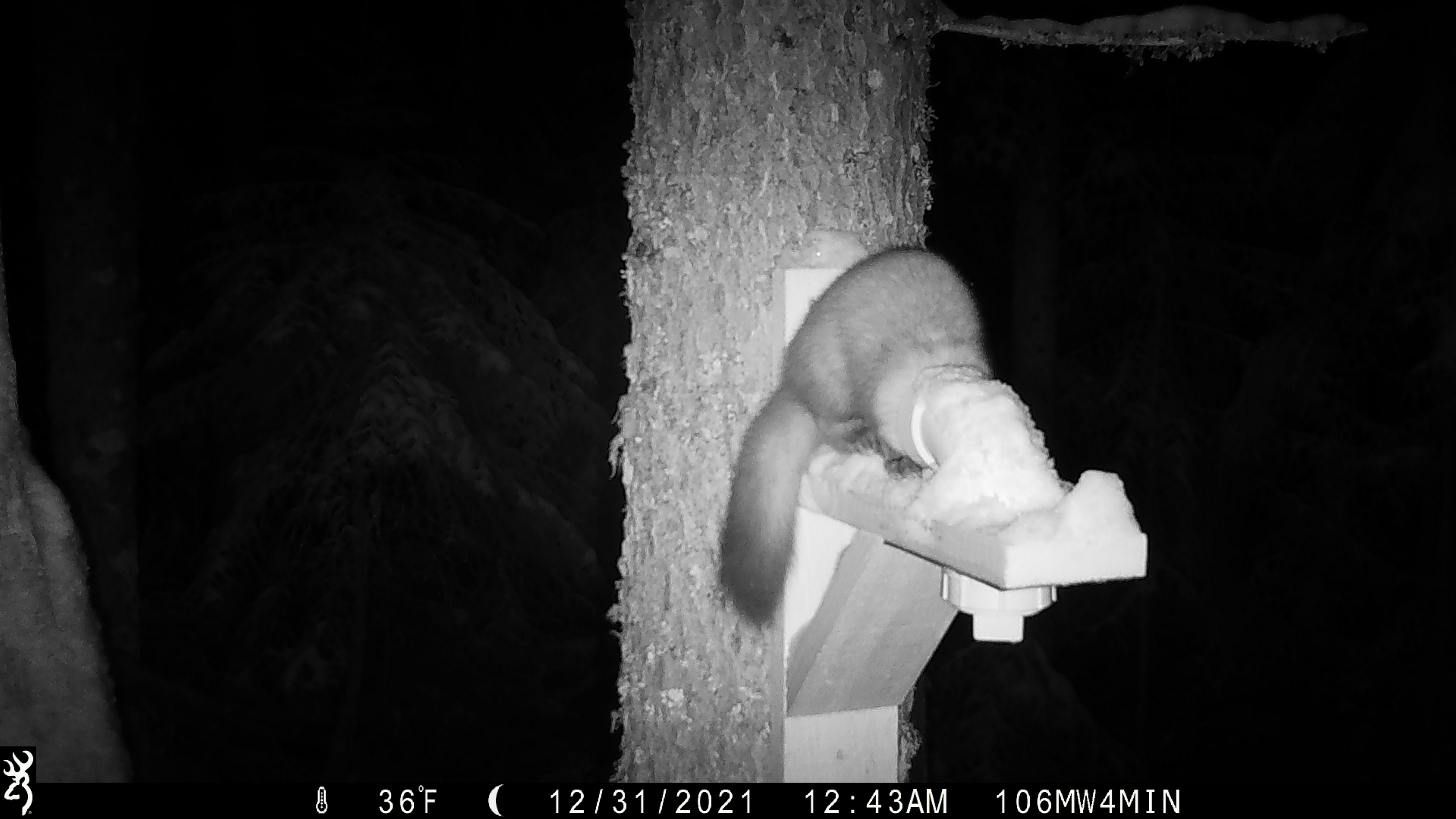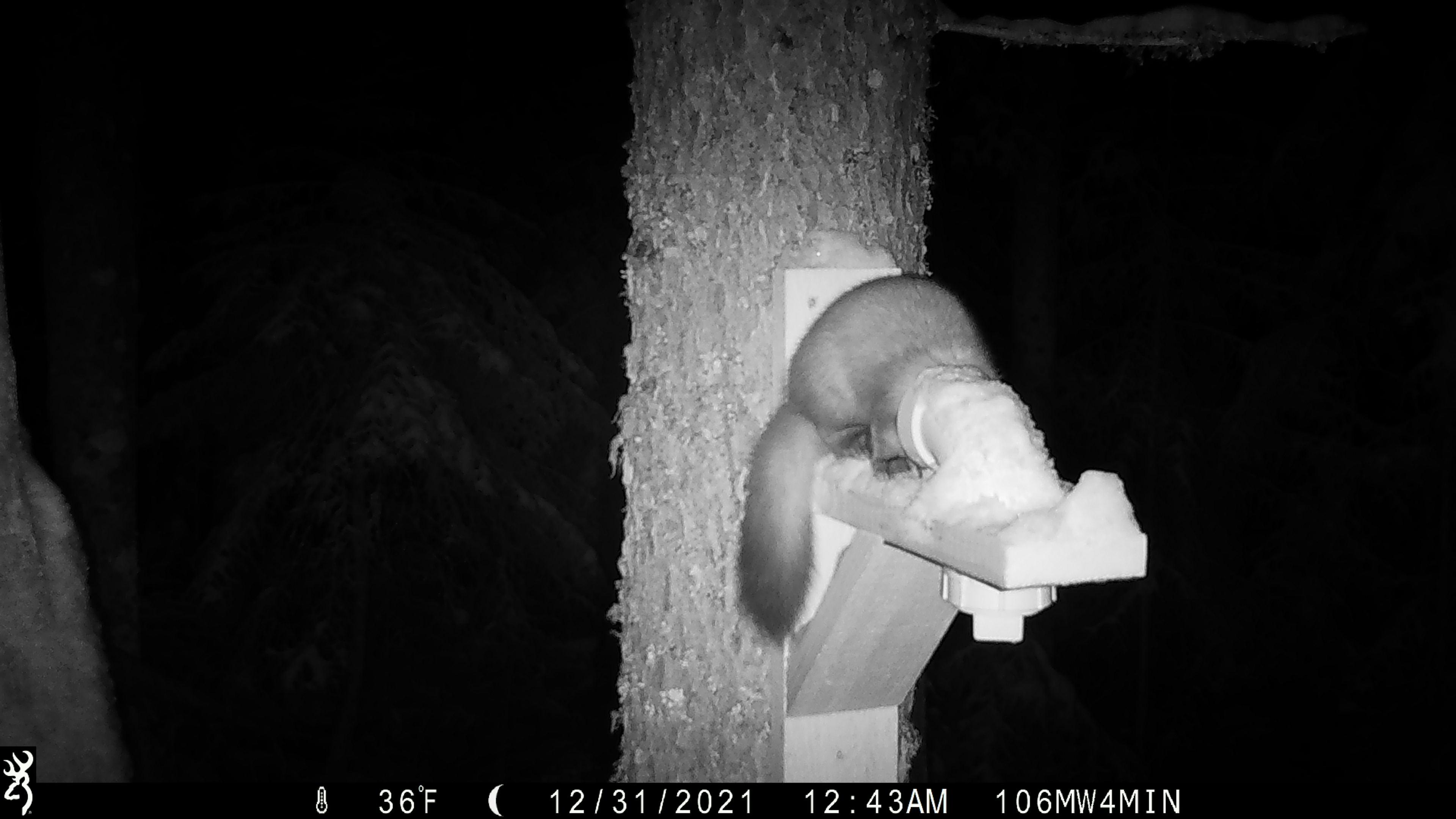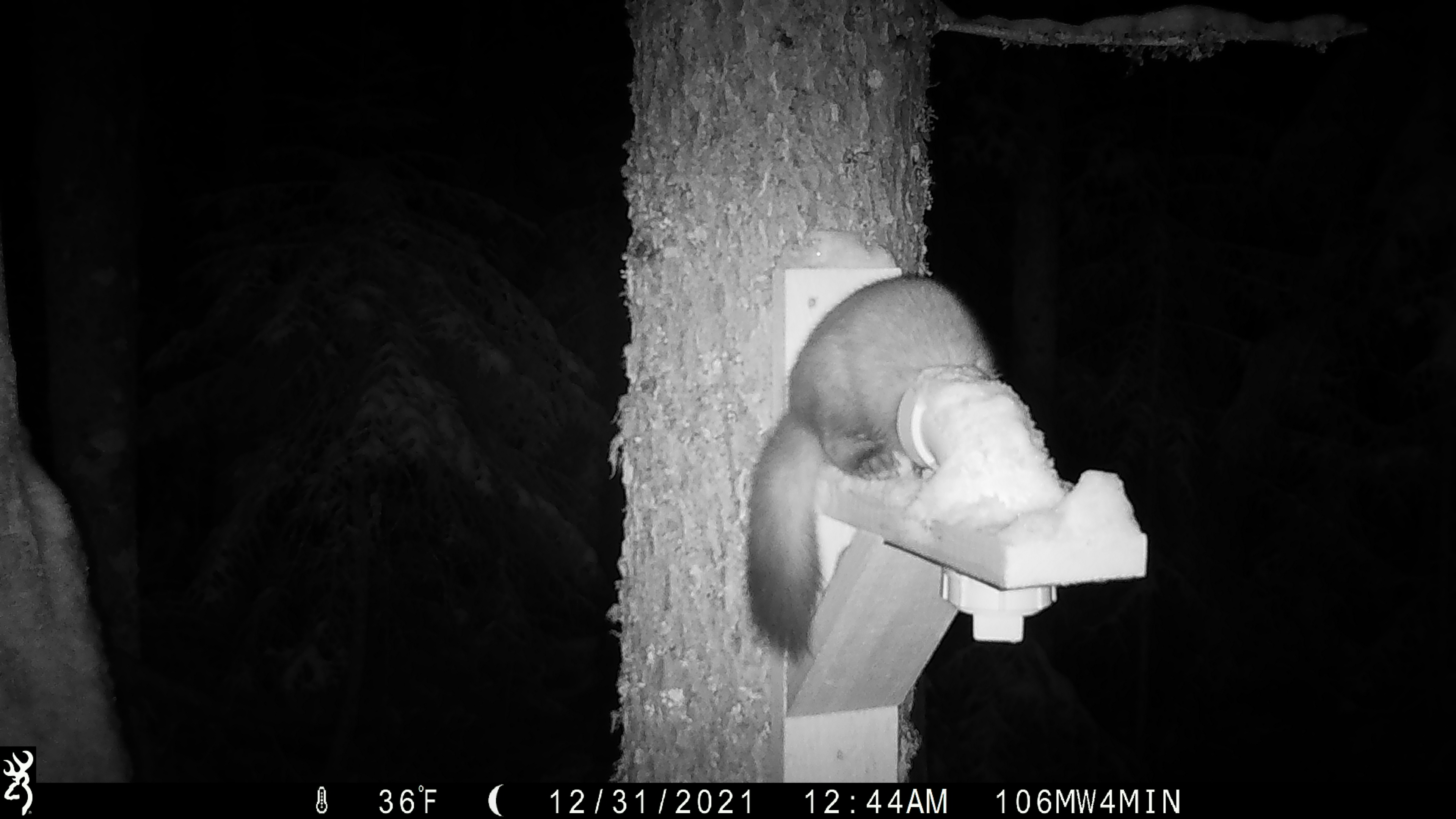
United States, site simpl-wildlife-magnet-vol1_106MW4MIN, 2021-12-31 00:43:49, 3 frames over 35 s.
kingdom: Animalia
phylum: Chordata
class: Mammalia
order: Carnivora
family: Mustelidae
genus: Martes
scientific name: Martes americana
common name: american marten